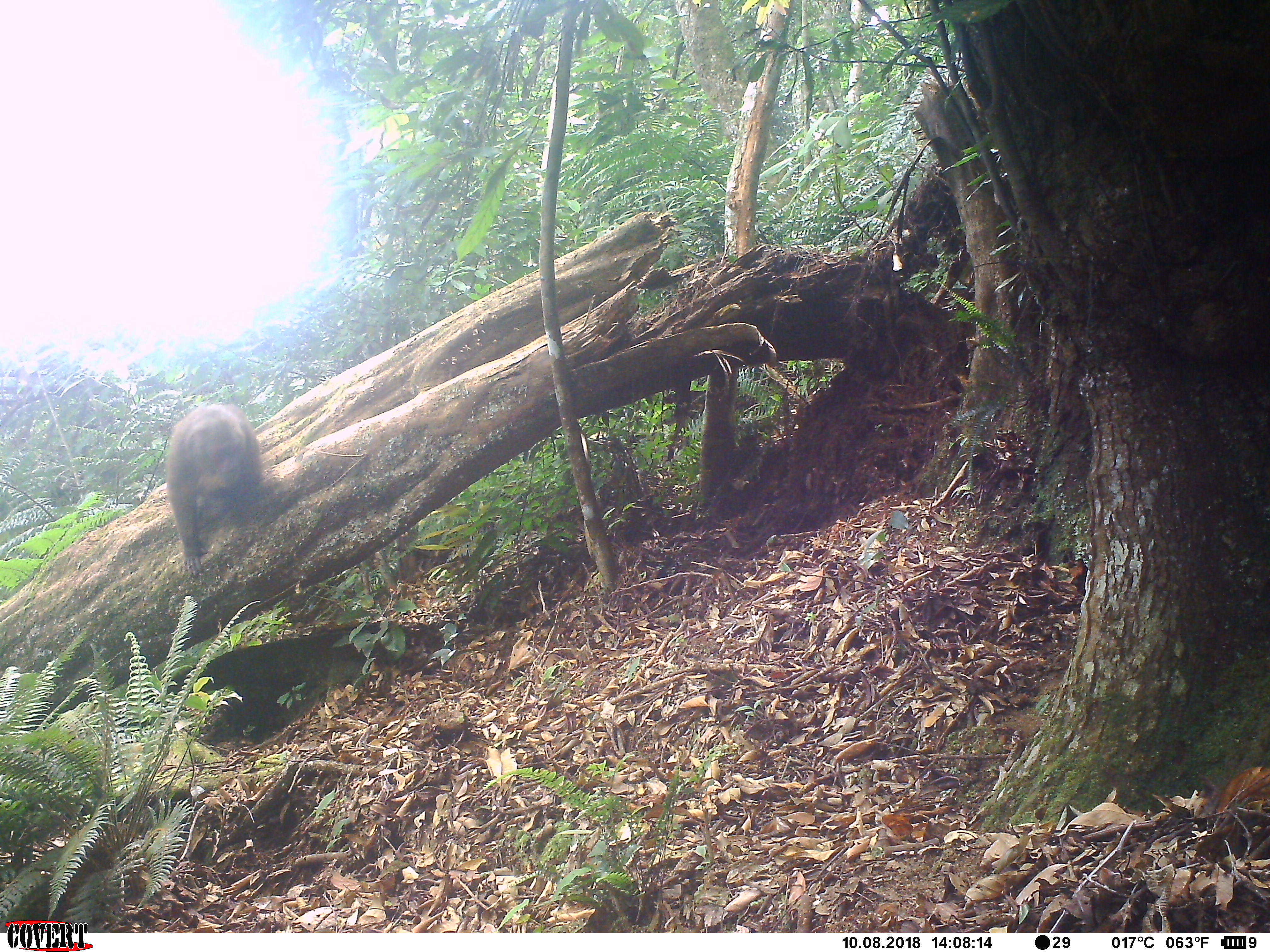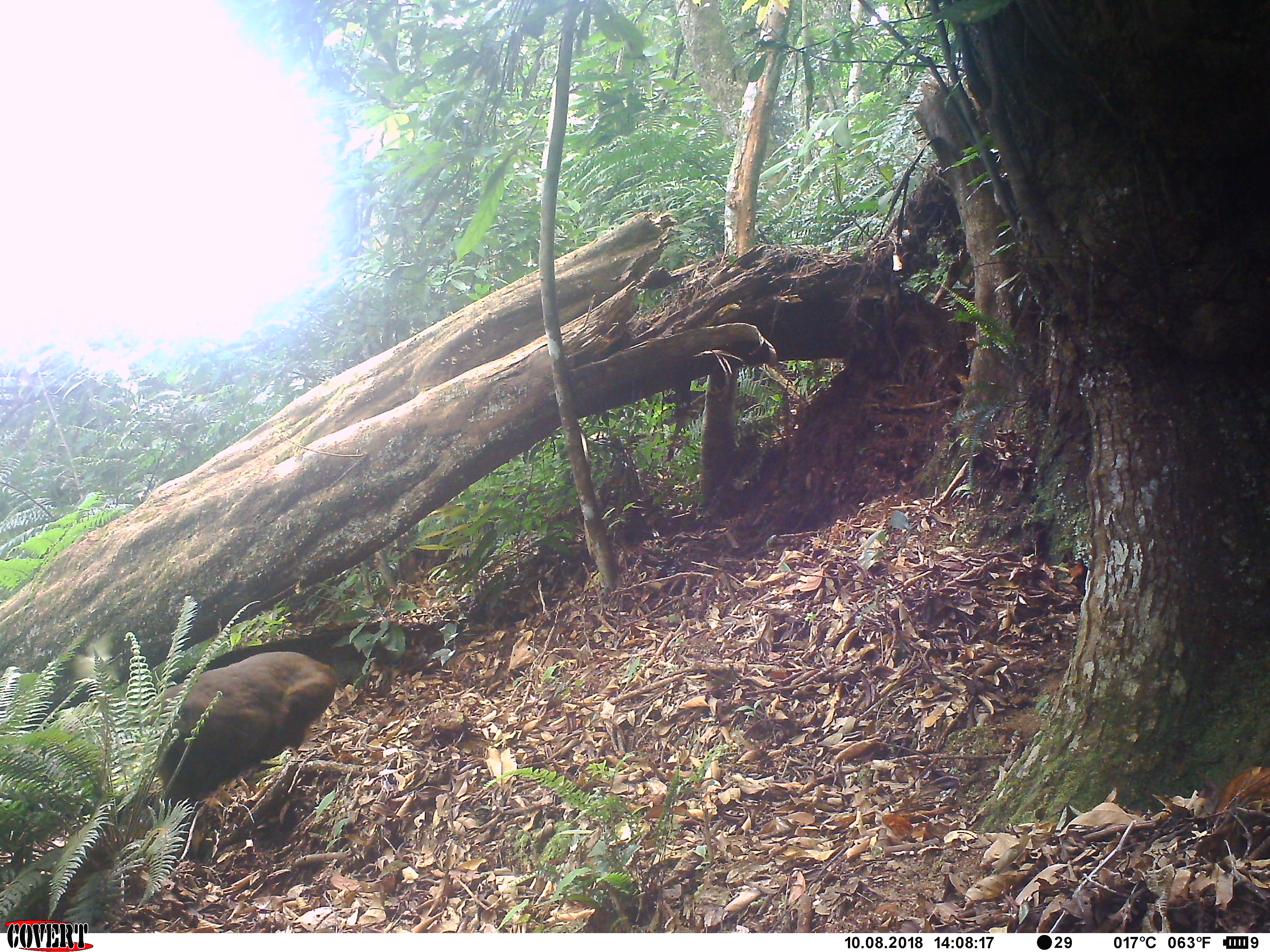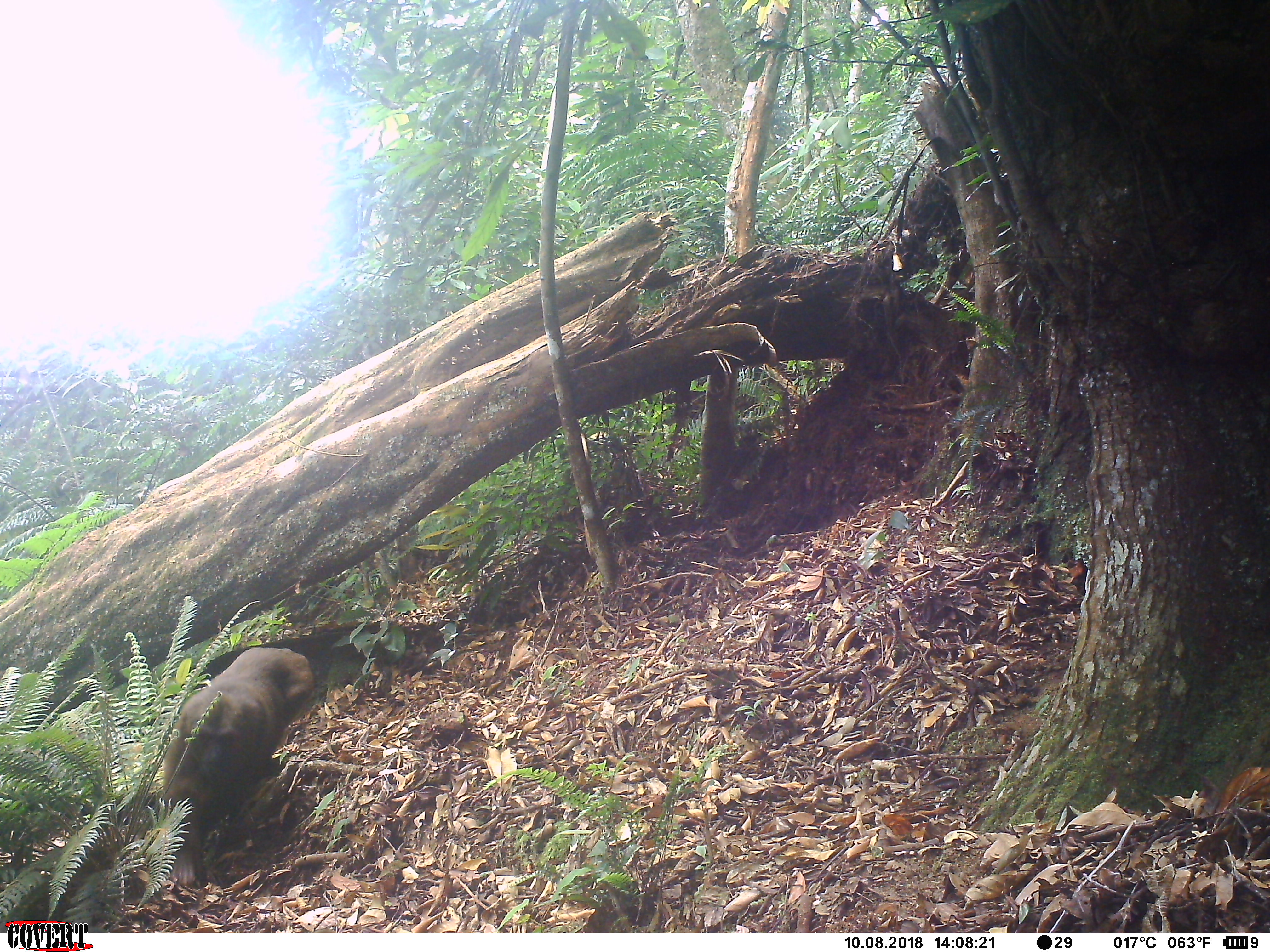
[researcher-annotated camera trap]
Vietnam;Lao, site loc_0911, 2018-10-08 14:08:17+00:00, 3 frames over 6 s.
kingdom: Animalia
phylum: Chordata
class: Mammalia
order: Primates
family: Cercopithecidae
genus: Macaca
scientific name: Macaca arctoides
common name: stump-tailed macaque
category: stump tailed macaque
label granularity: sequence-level